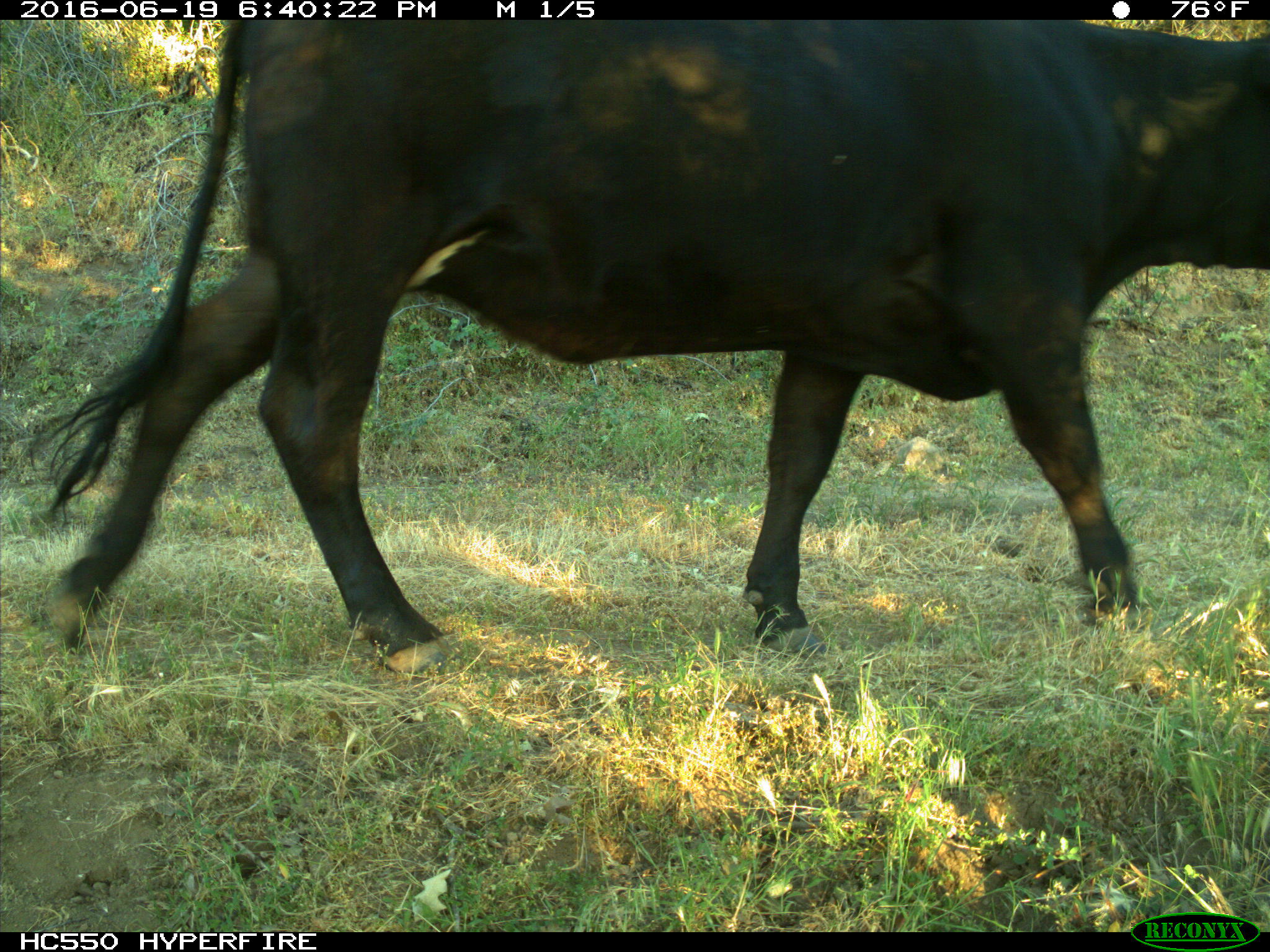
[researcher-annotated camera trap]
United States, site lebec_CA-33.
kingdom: Animalia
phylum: Chordata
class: Mammalia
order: Artiodactyla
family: Bovidae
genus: Bos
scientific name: Bos taurus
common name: domestic cow